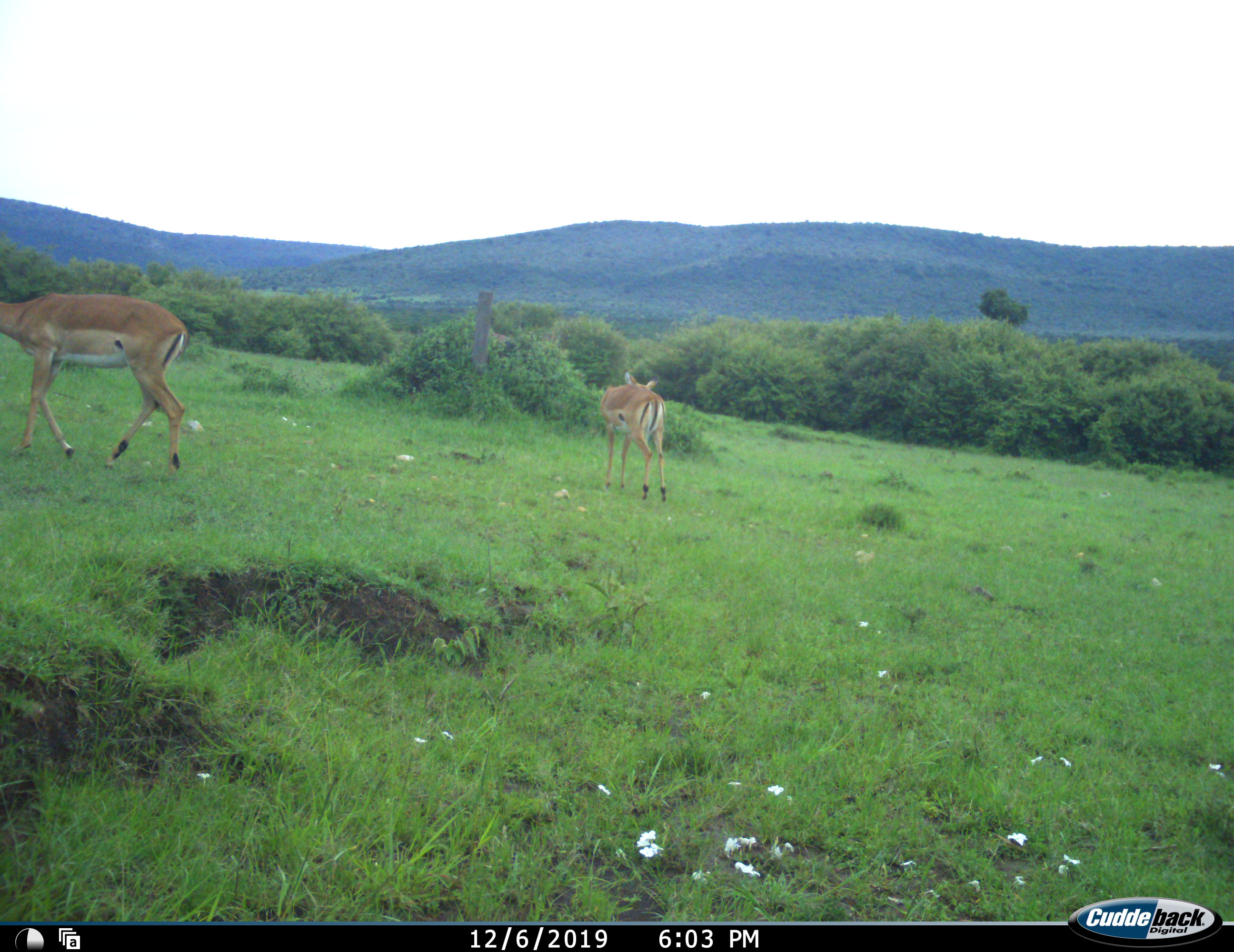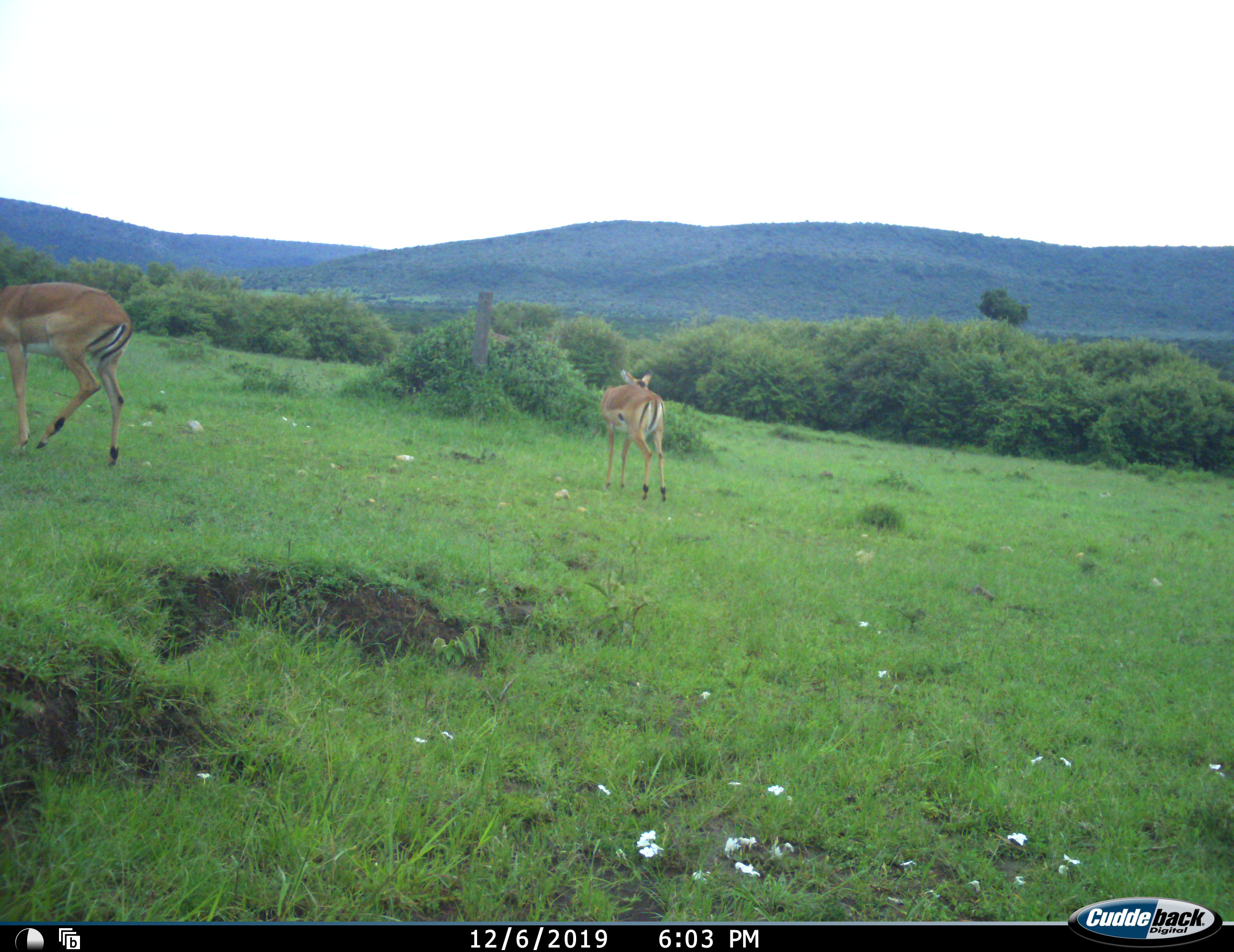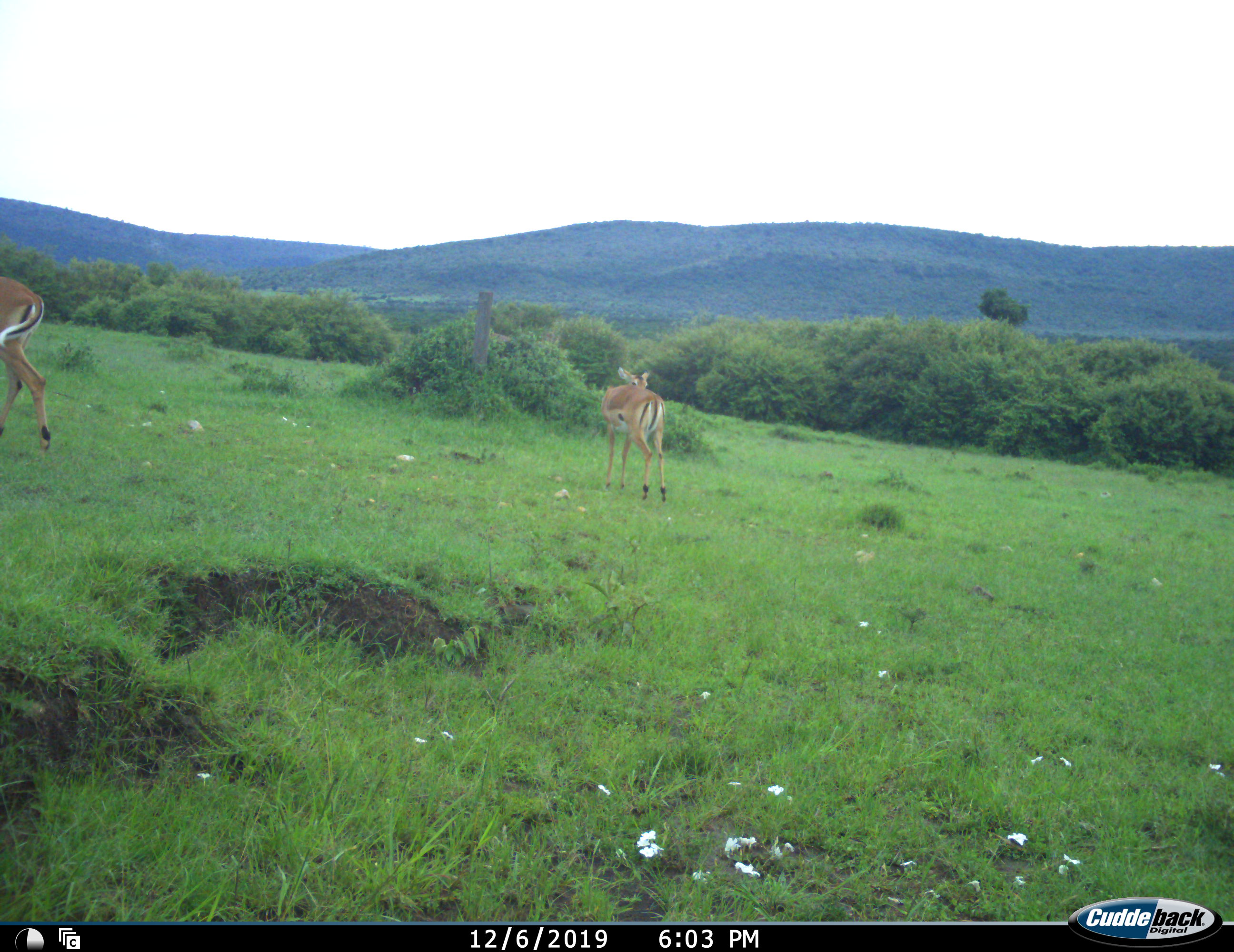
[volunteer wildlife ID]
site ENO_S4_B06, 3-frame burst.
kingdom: Animalia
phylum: Chordata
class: Mammalia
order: Artiodactyla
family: Bovidae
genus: Aepyceros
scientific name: Aepyceros melampus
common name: impala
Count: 2.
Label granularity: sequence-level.